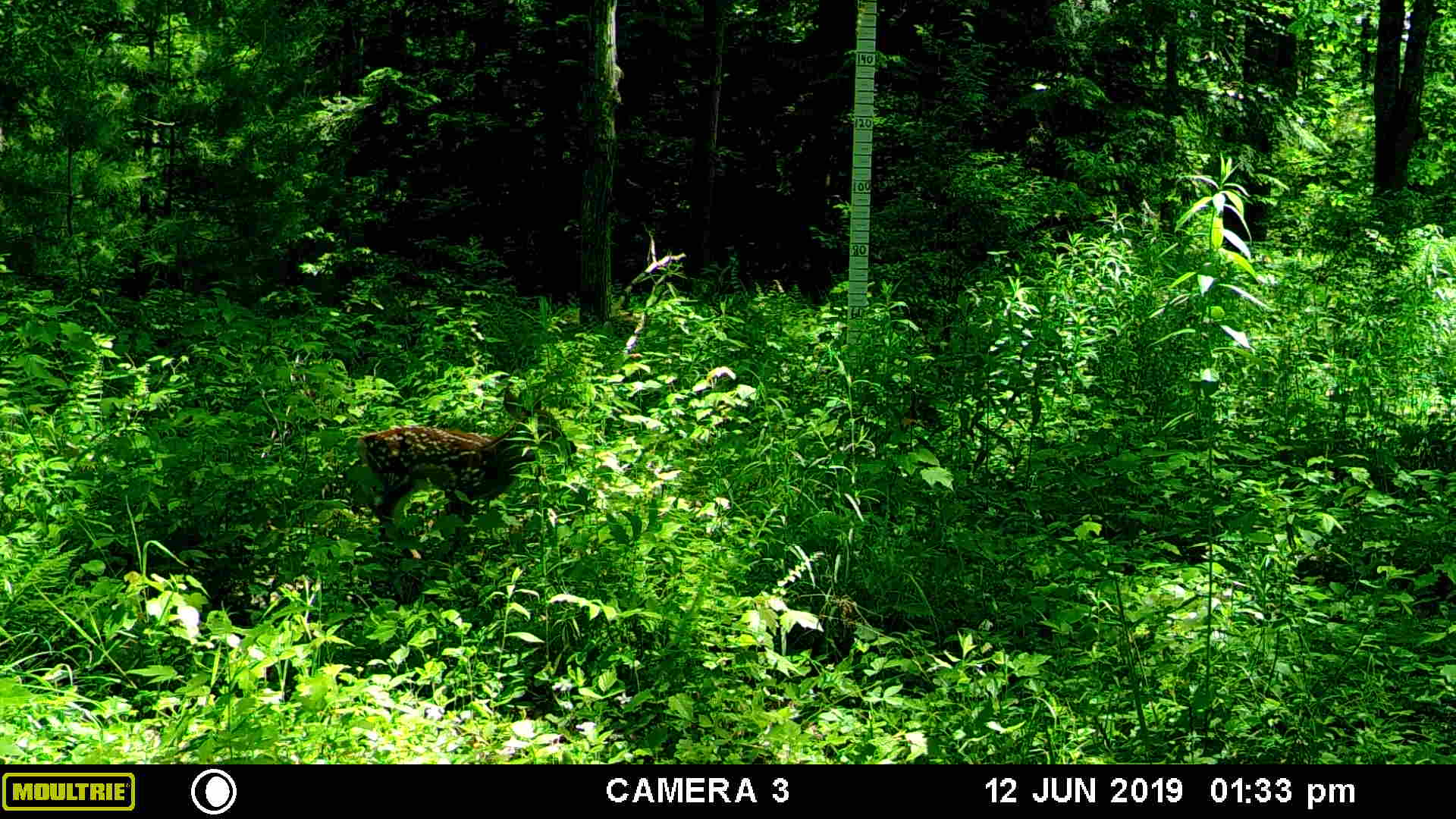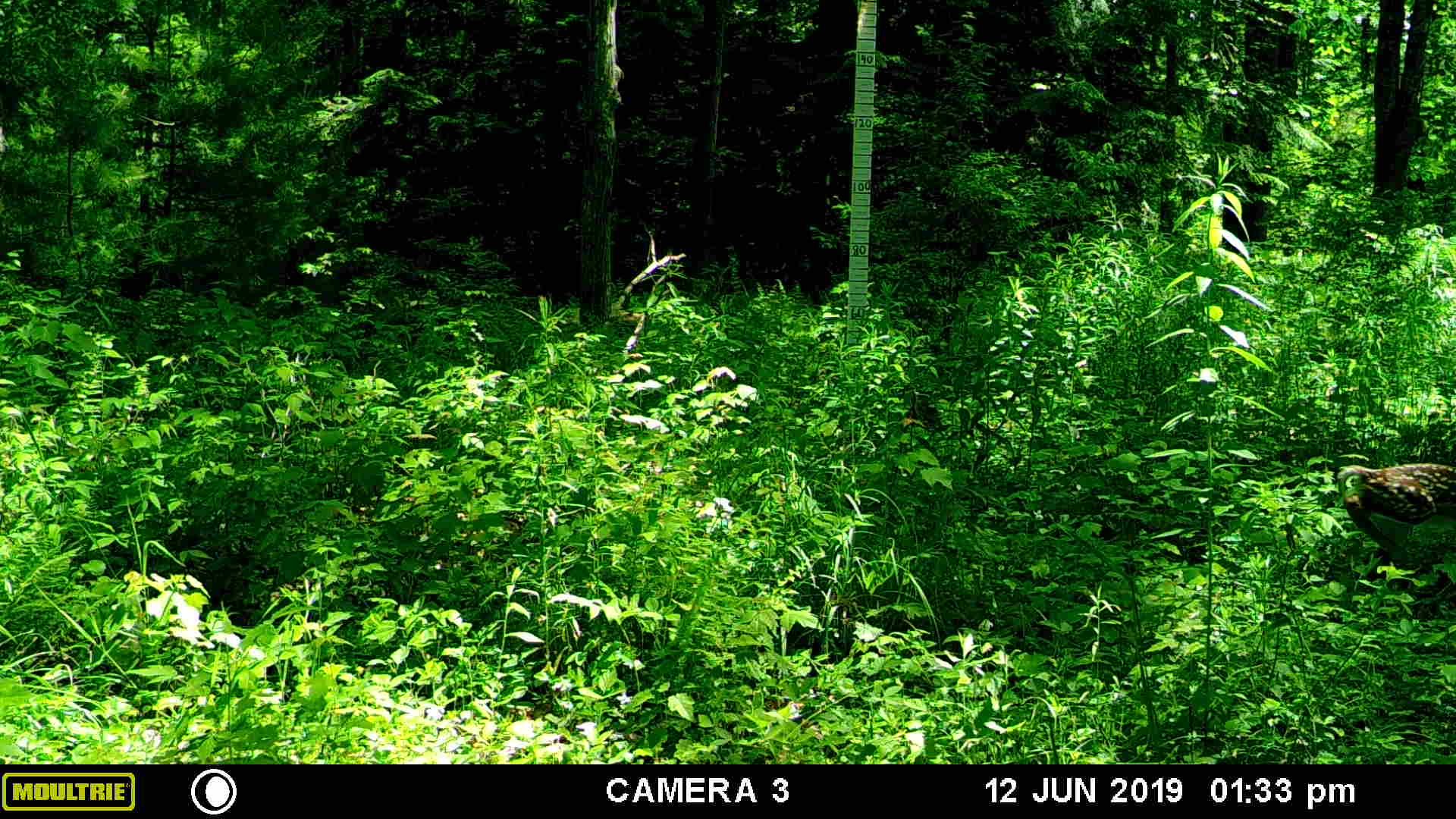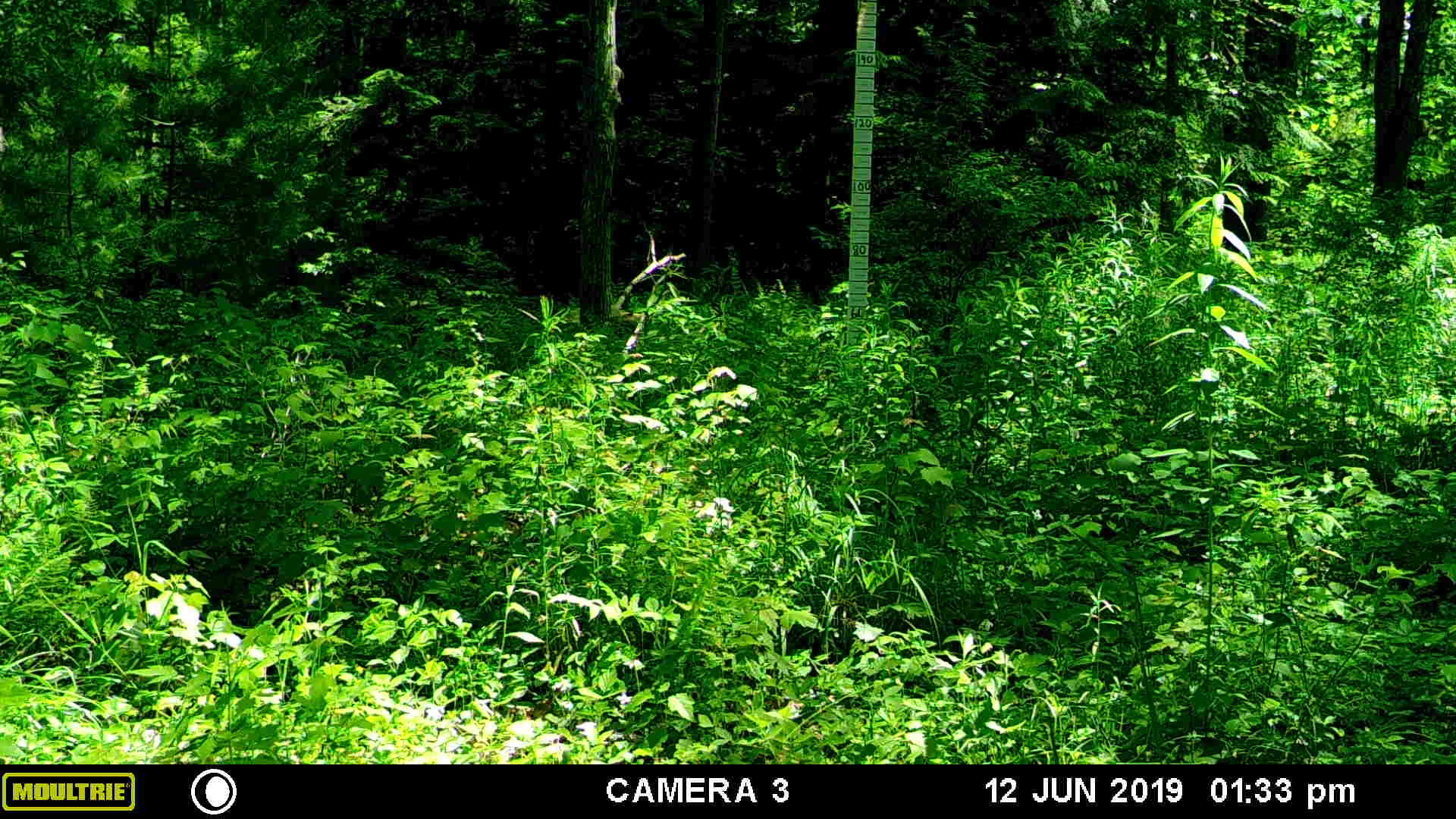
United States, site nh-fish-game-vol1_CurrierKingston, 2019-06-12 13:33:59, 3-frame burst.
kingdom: Animalia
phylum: Chordata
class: Mammalia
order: Artiodactyla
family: Cervidae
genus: Odocoileus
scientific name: Odocoileus virginianus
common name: white-tailed deer